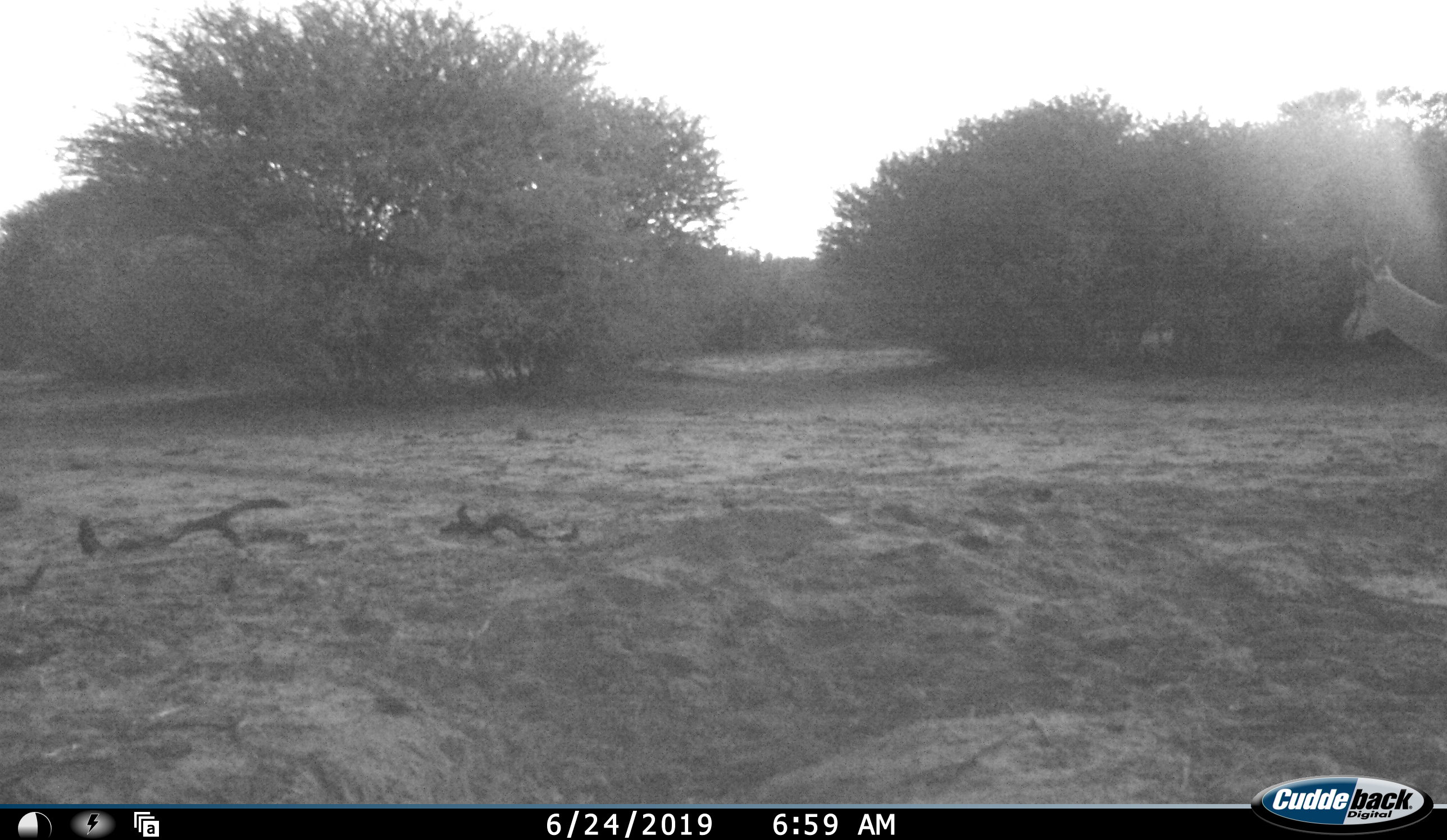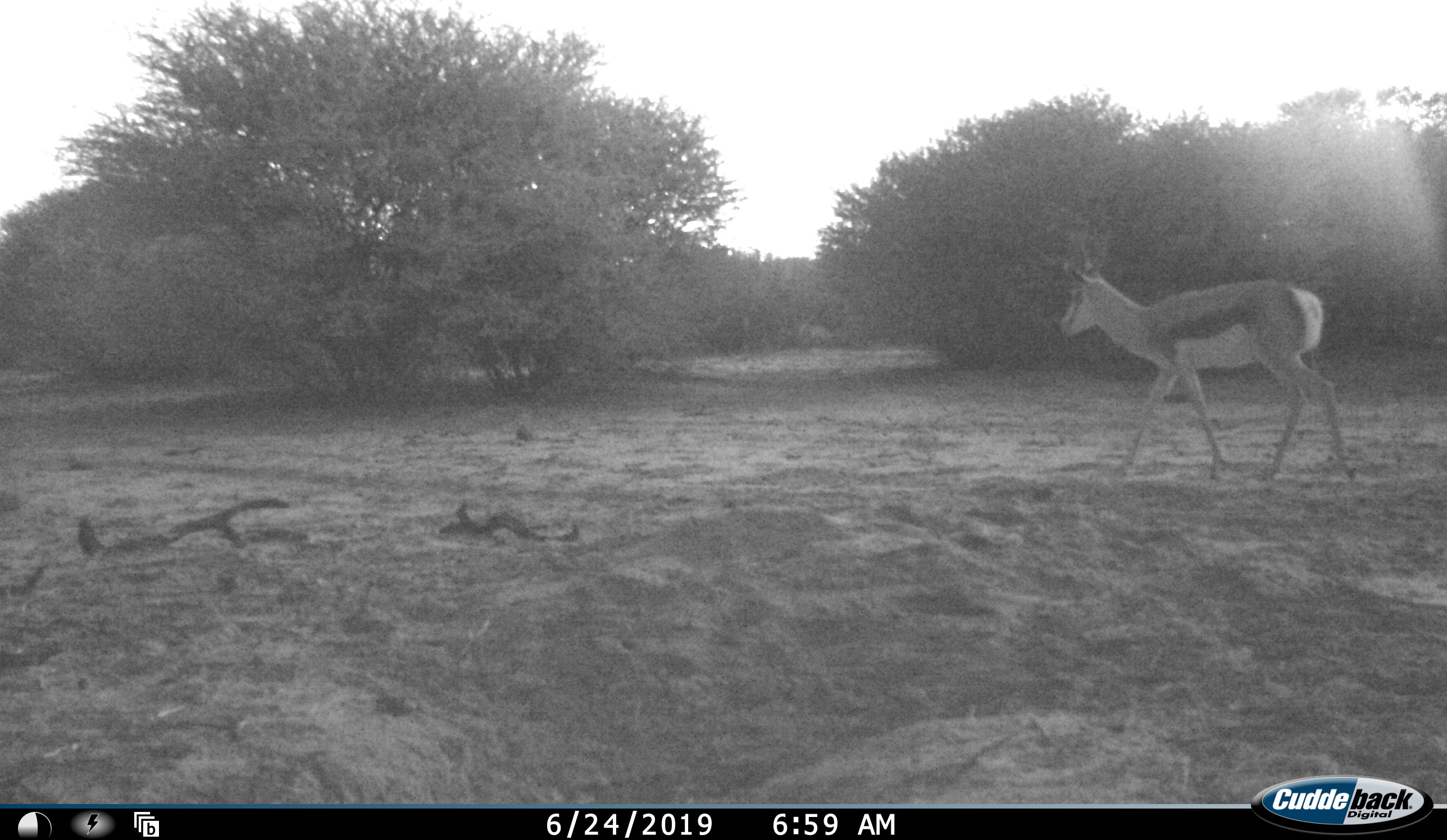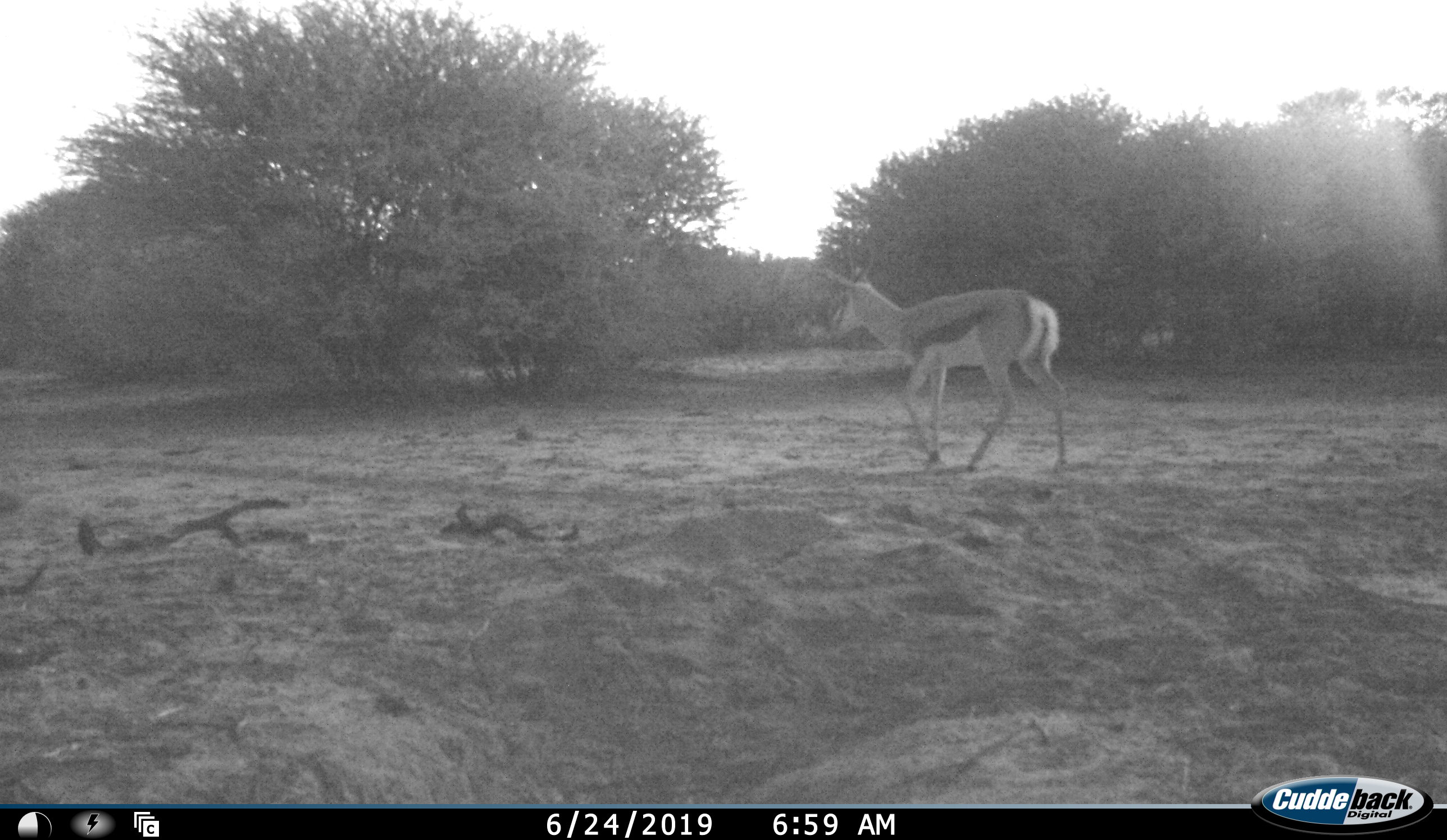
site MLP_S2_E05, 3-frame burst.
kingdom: Animalia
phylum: Chordata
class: Mammalia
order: Artiodactyla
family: Bovidae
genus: Antidorcas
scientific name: Antidorcas marsupialis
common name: springbok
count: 1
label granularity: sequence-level